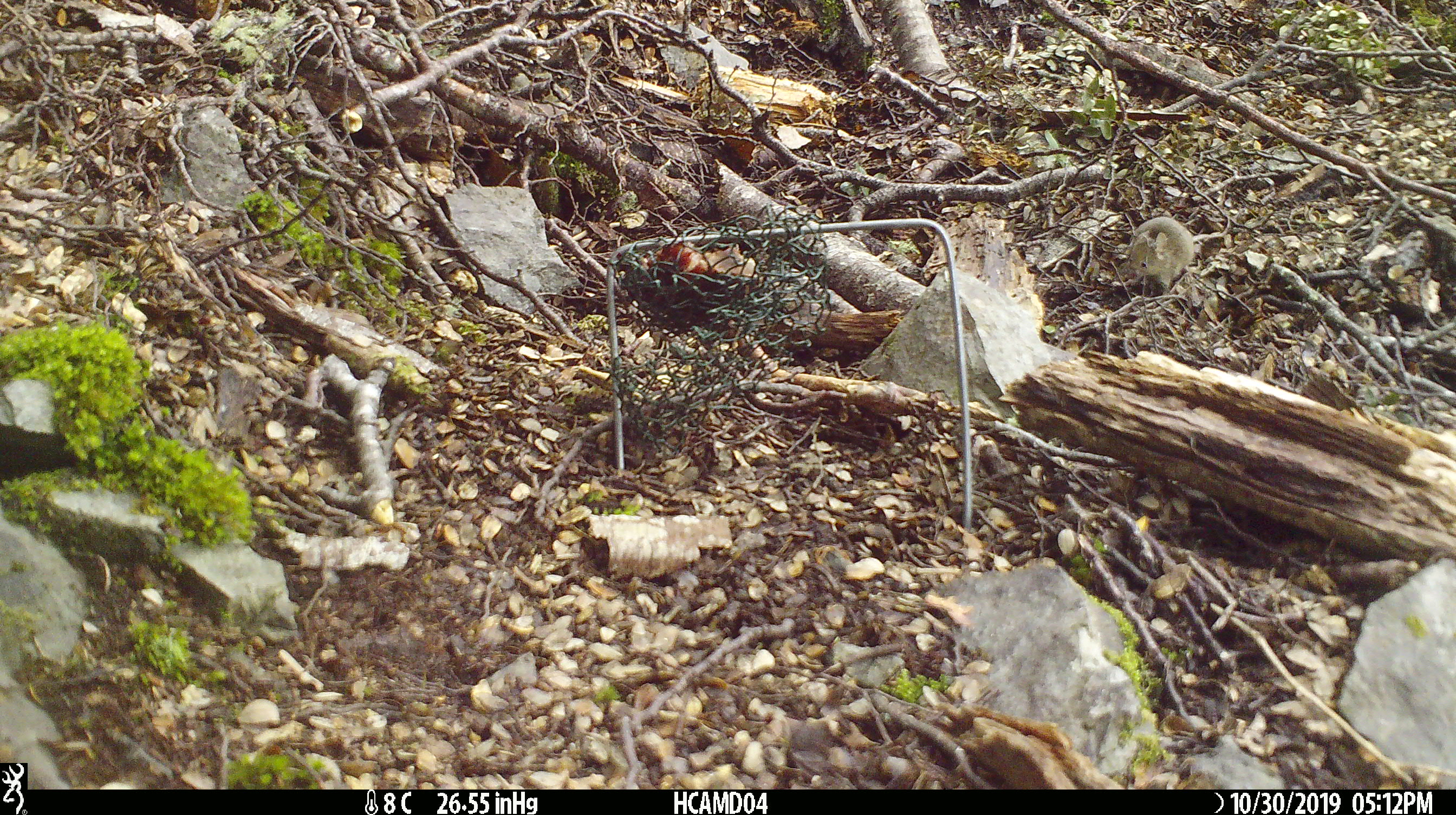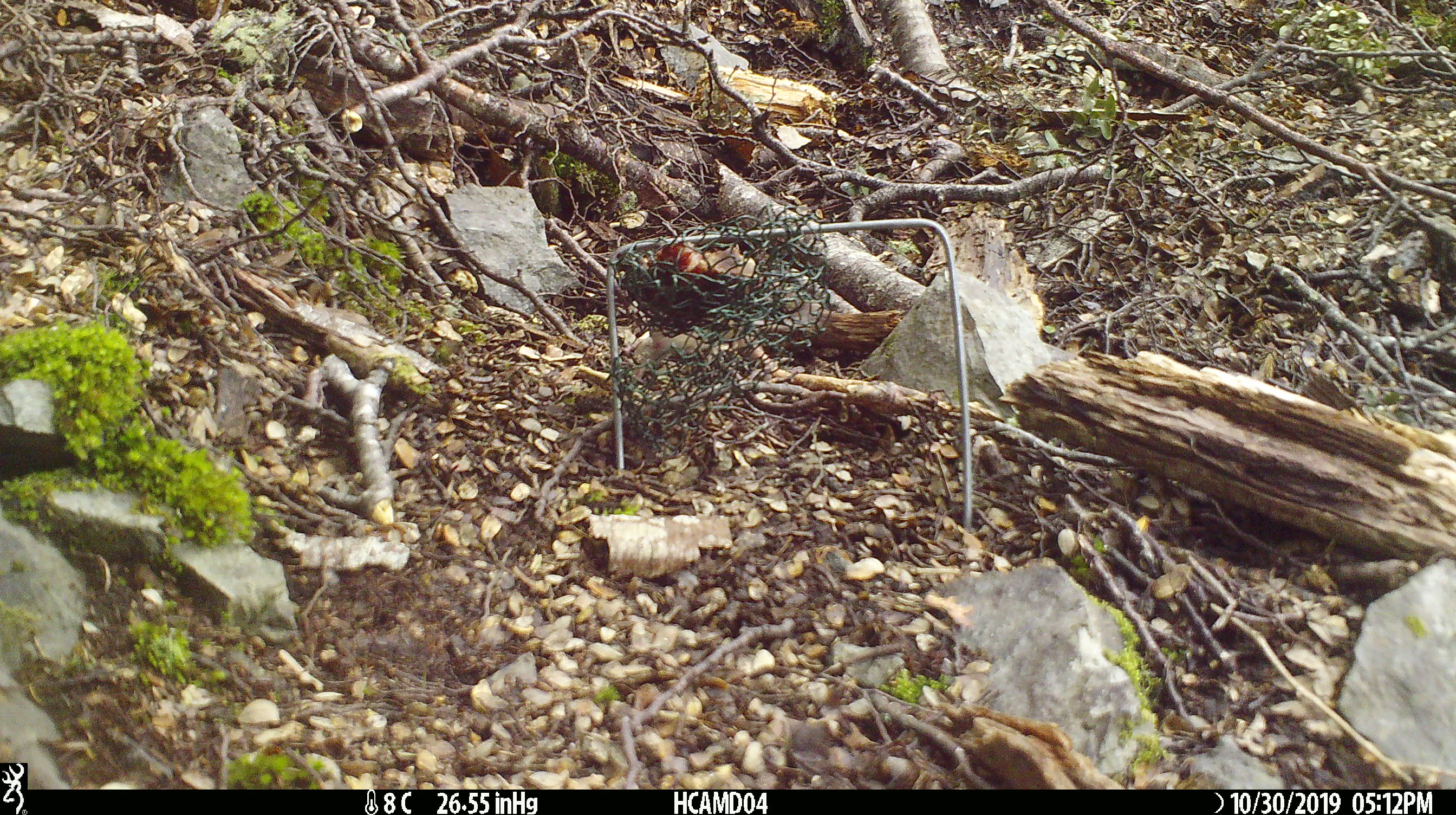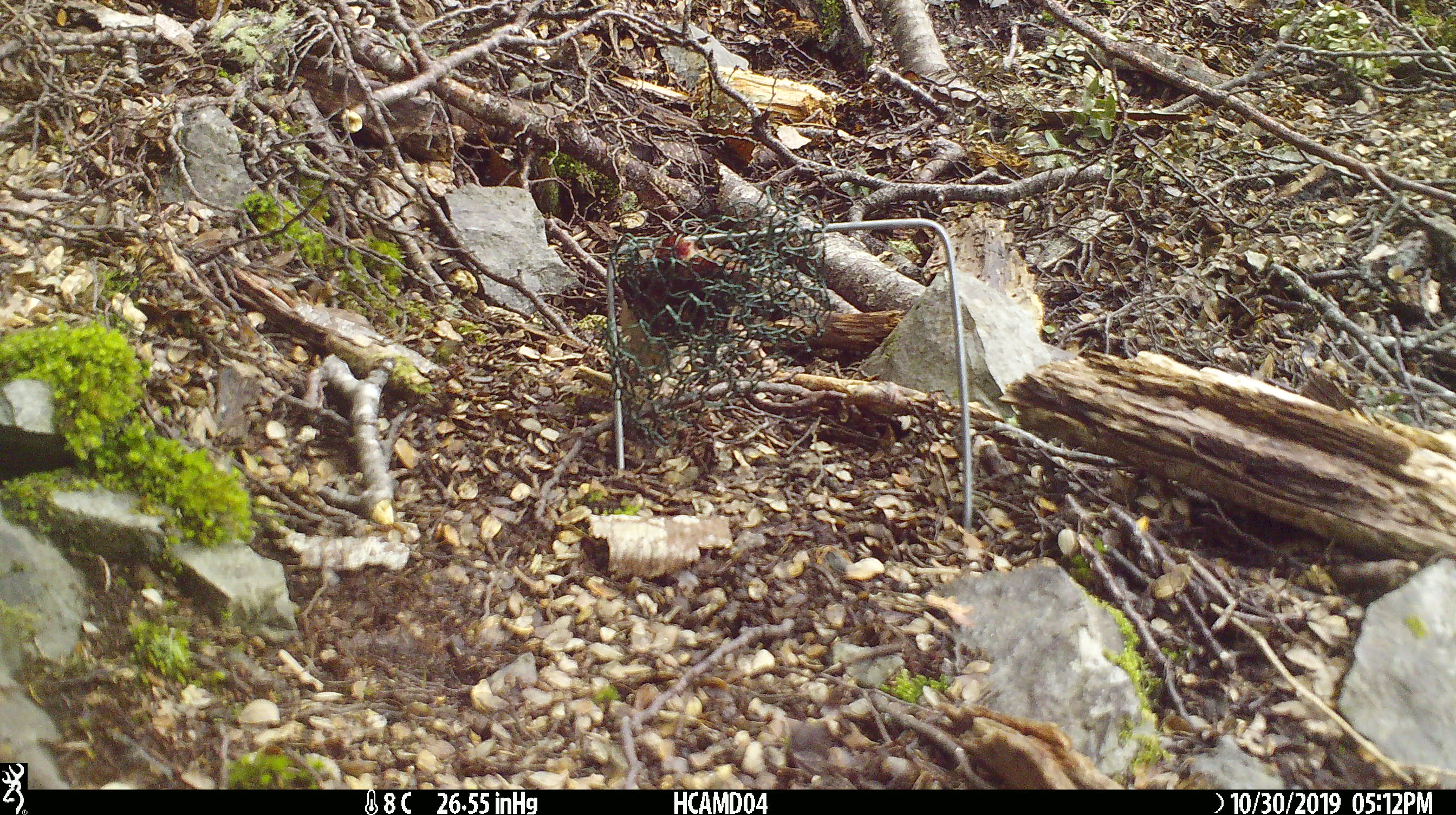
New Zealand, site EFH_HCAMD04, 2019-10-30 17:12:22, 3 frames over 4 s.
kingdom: Animalia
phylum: Chordata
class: Mammalia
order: Rodentia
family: Muridae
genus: Mus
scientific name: Mus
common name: mouse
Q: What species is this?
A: Mouse (Mus).